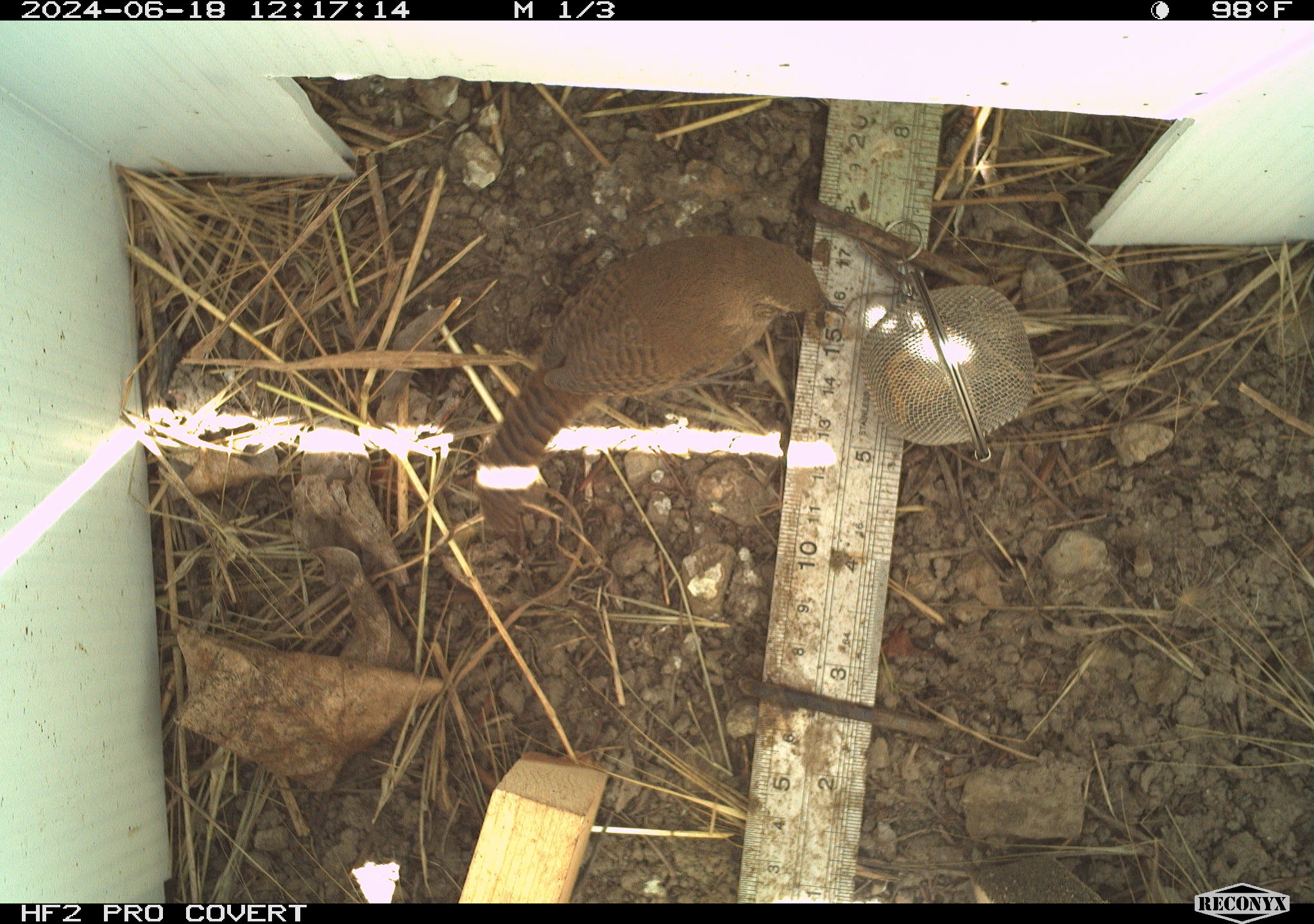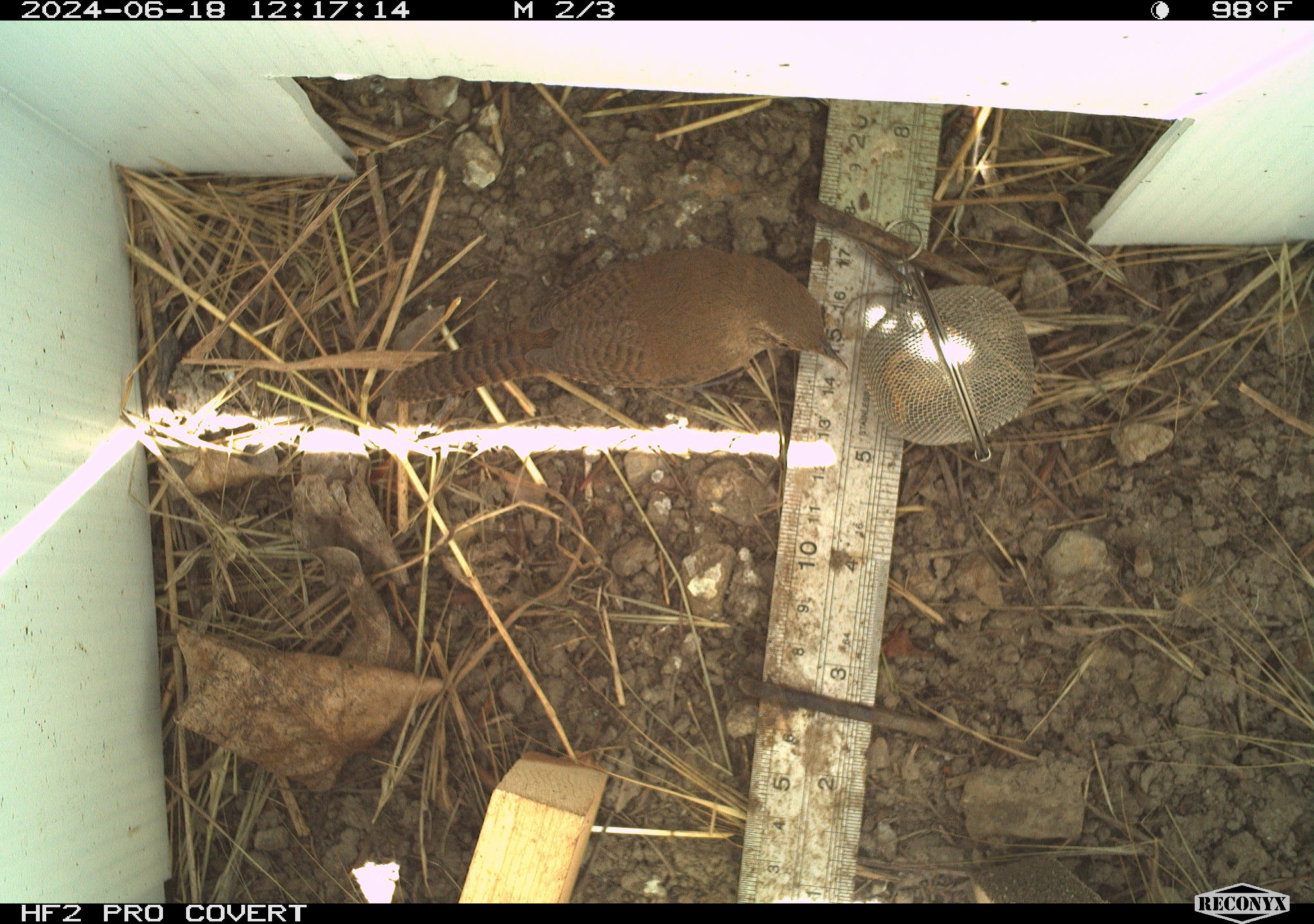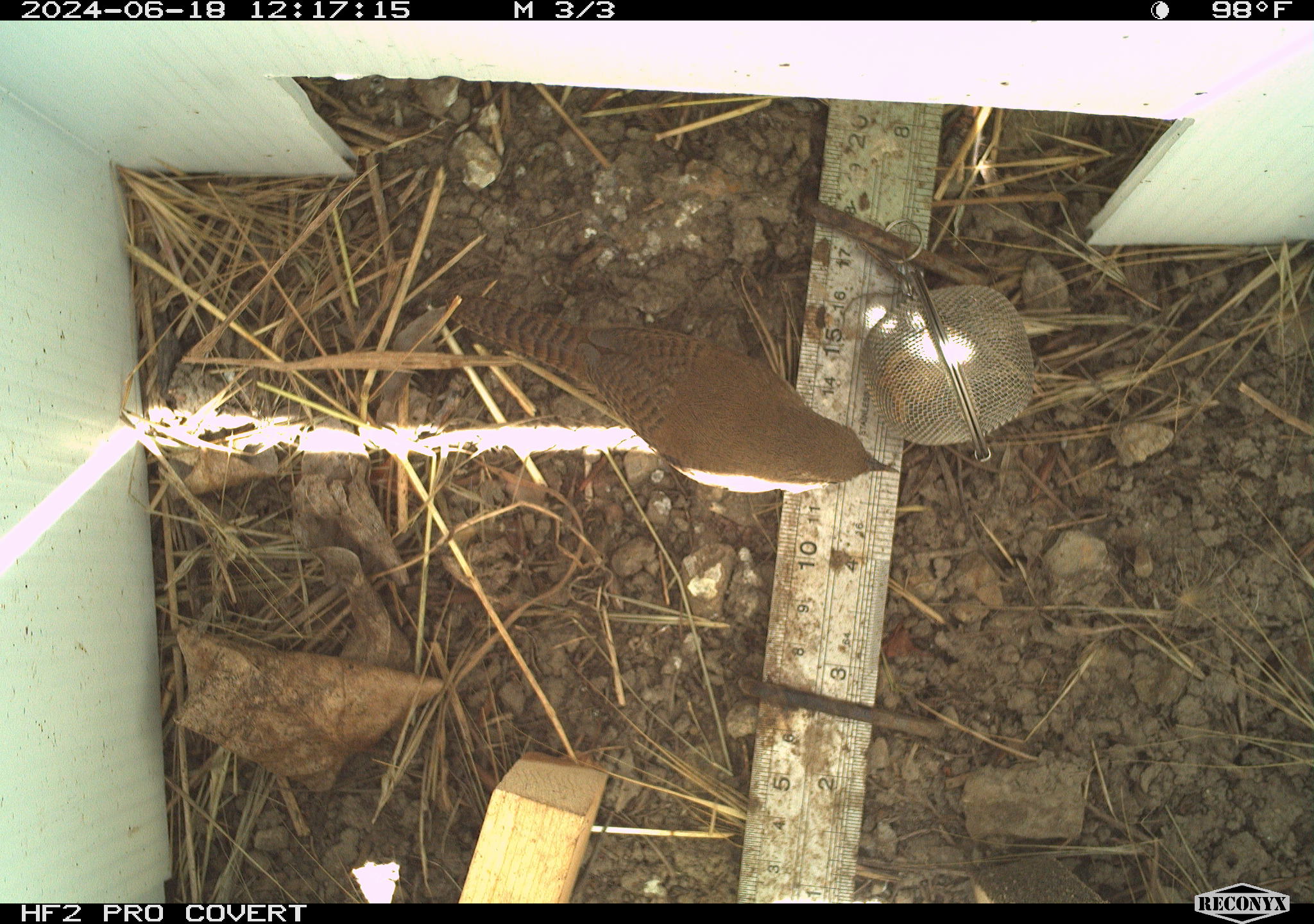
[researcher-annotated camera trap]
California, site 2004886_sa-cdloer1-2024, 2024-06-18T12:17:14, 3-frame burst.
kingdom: Animalia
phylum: Chordata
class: Aves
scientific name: Aves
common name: bird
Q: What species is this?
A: Bird (Aves).